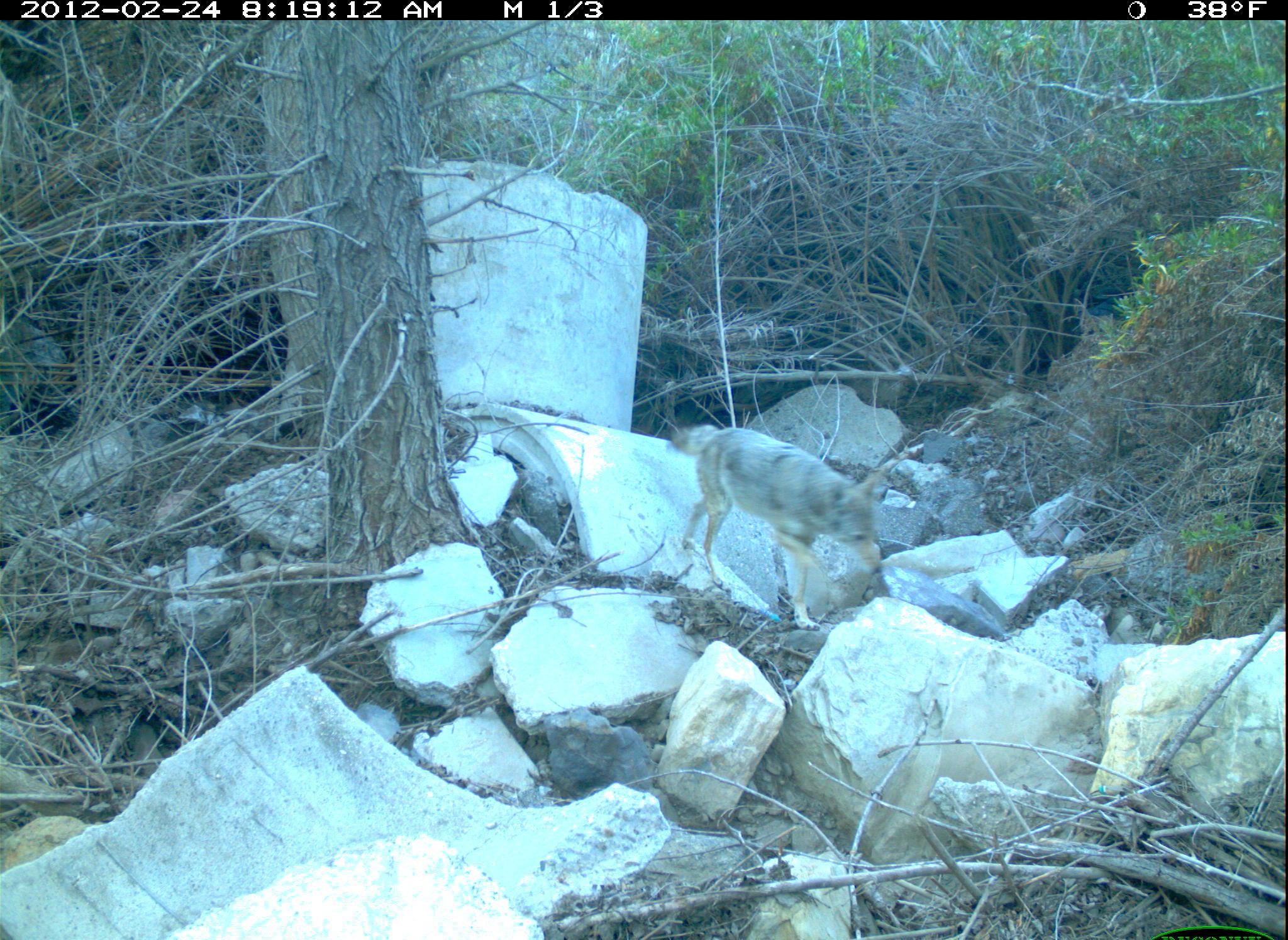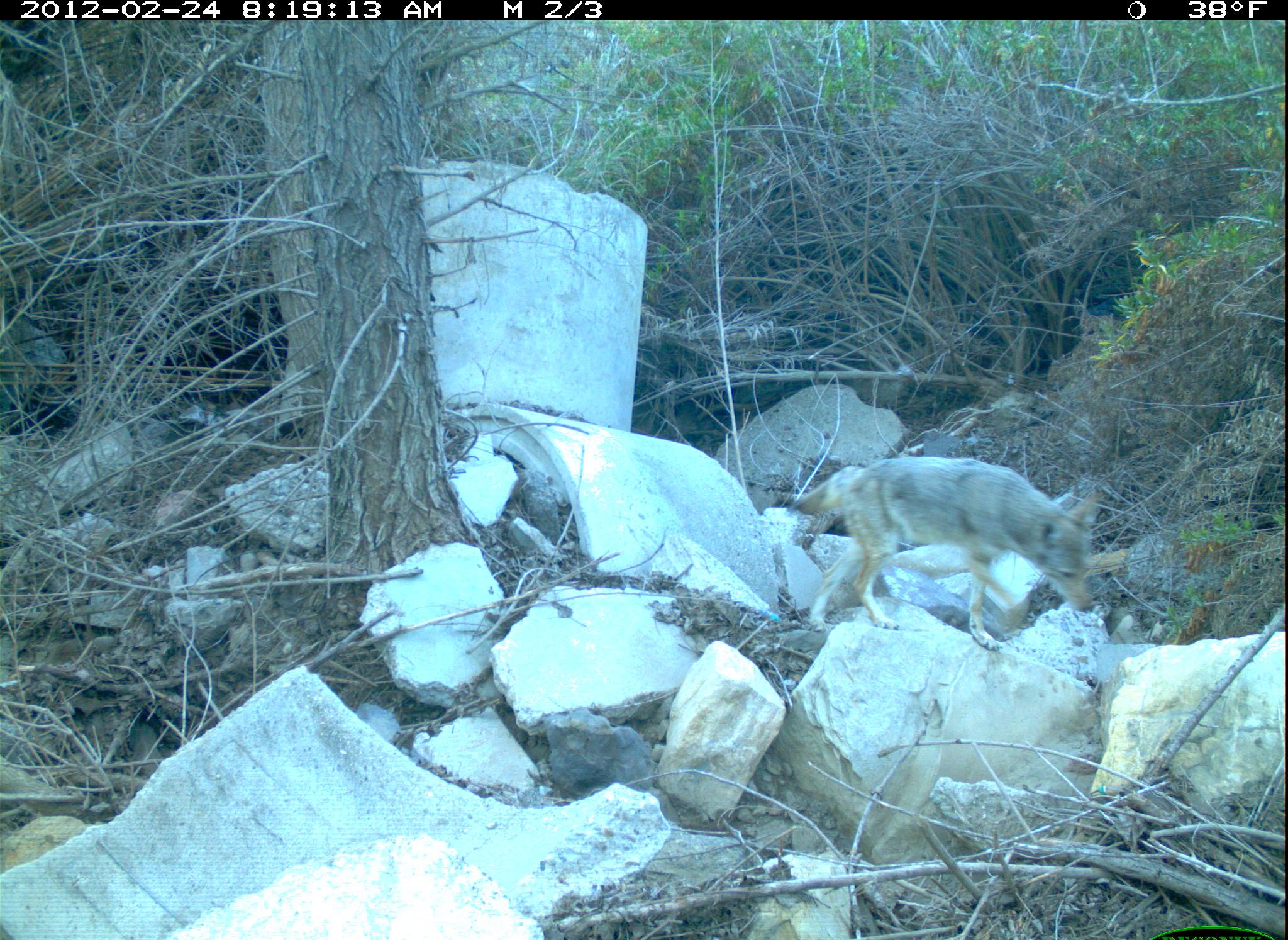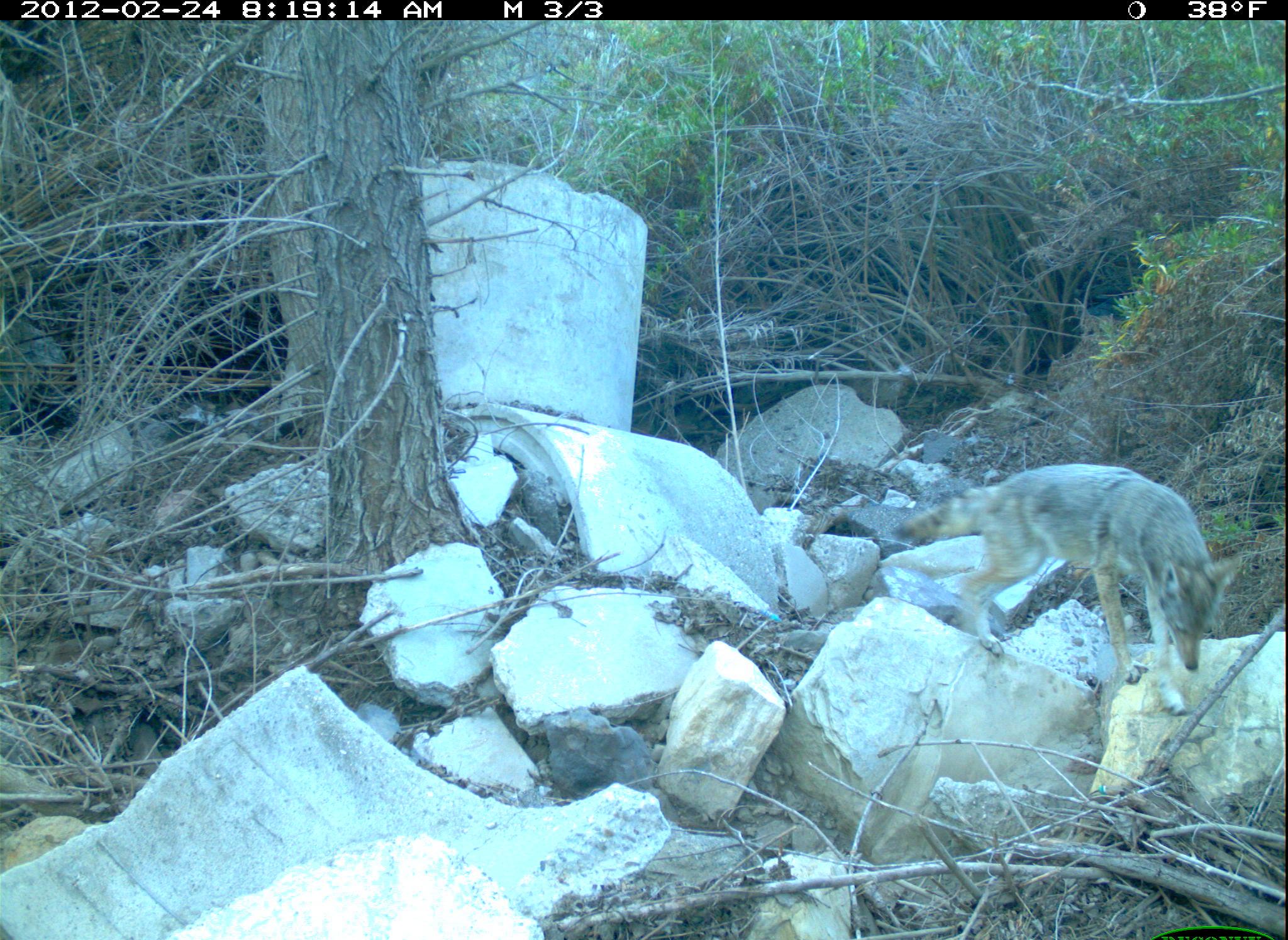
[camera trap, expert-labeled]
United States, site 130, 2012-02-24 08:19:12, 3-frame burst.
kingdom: Animalia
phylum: Chordata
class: Mammalia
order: Carnivora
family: Canidae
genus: Canis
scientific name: Canis latrans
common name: coyote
Coyote (Canis latrans).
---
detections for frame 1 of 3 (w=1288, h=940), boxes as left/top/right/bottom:
coyote: 660/403/890/636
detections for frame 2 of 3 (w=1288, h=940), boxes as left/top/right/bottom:
coyote: 784/448/1106/656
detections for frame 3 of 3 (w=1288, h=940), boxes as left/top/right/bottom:
coyote: 884/459/1241/725